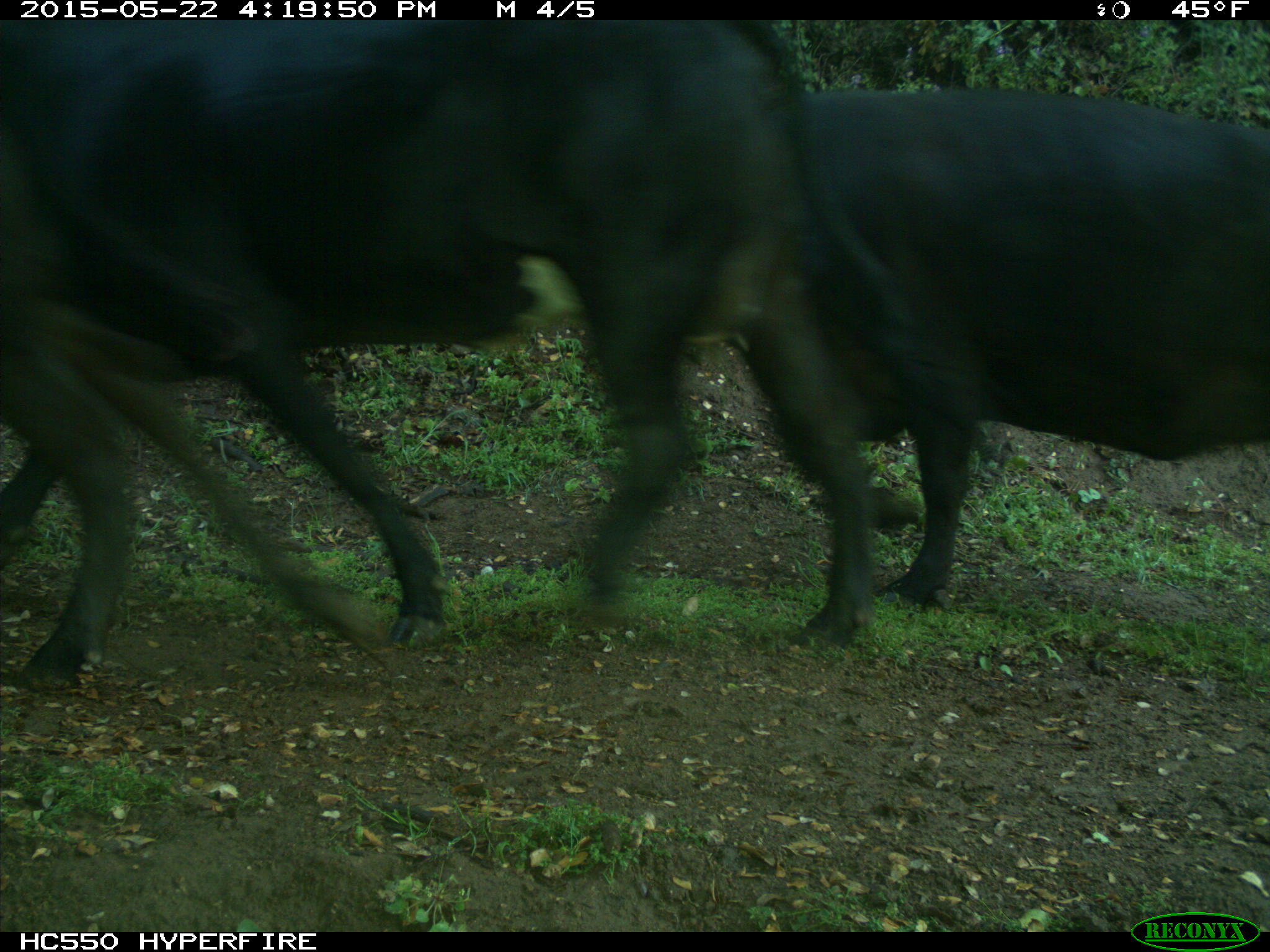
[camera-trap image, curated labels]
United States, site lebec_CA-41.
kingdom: Animalia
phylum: Chordata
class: Mammalia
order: Artiodactyla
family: Bovidae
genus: Bos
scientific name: Bos taurus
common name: domestic cow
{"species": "Bos taurus (domestic cow)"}